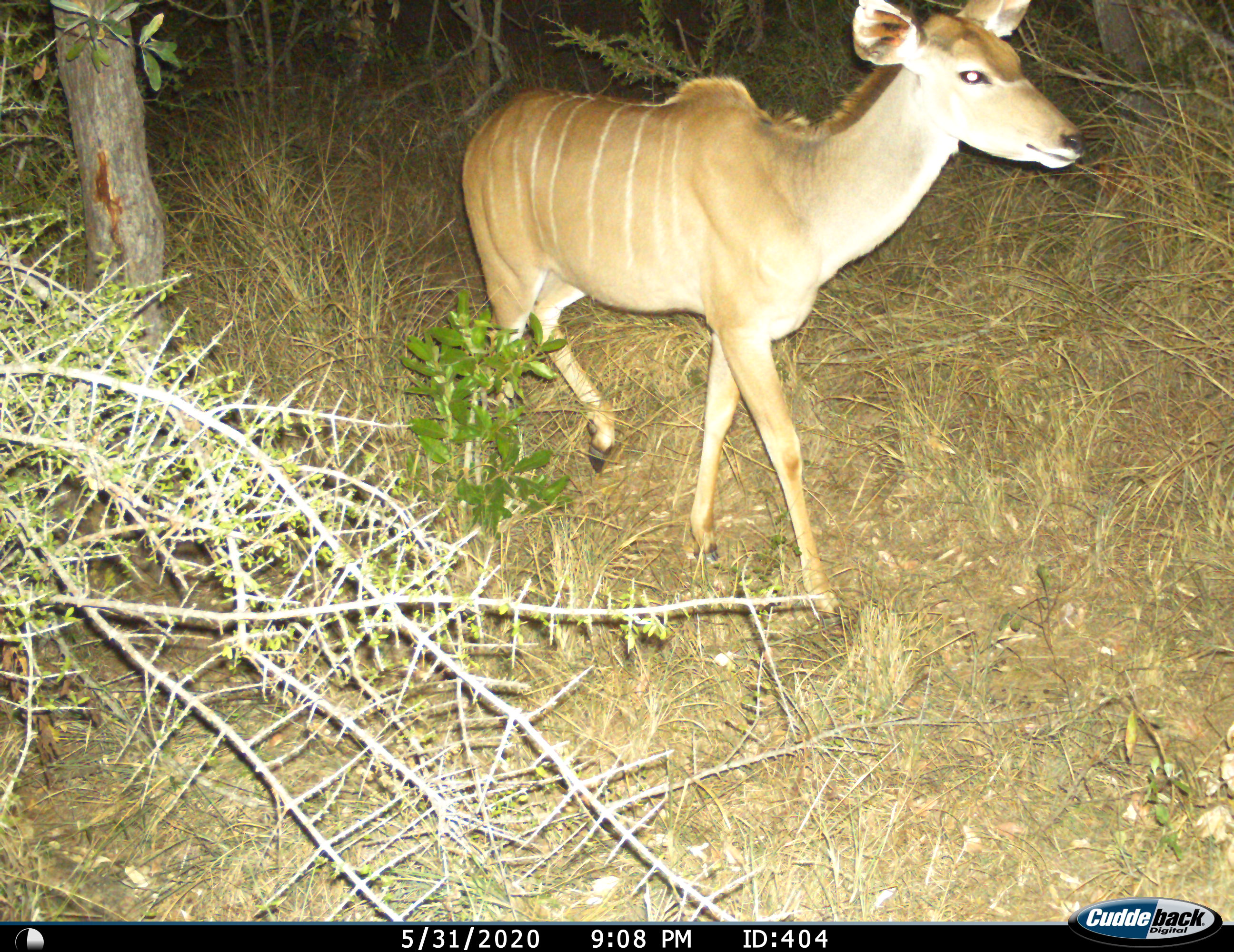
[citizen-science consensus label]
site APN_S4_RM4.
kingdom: Animalia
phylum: Chordata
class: Mammalia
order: Artiodactyla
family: Bovidae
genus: Tragelaphus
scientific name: Tragelaphus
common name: kudu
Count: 1.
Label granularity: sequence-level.